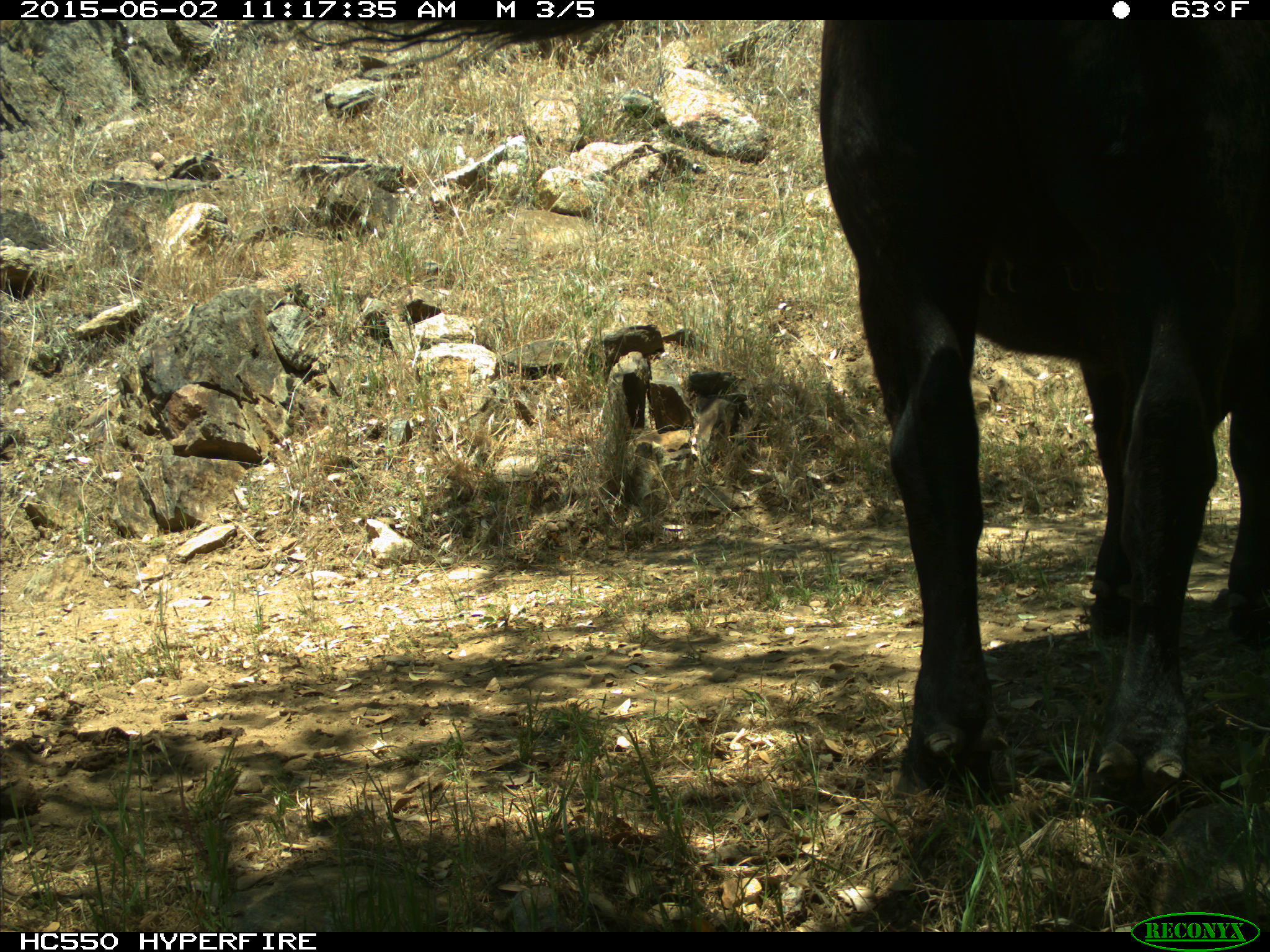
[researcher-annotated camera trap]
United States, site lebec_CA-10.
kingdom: Animalia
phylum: Chordata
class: Mammalia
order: Artiodactyla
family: Bovidae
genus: Bos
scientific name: Bos taurus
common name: domestic cow